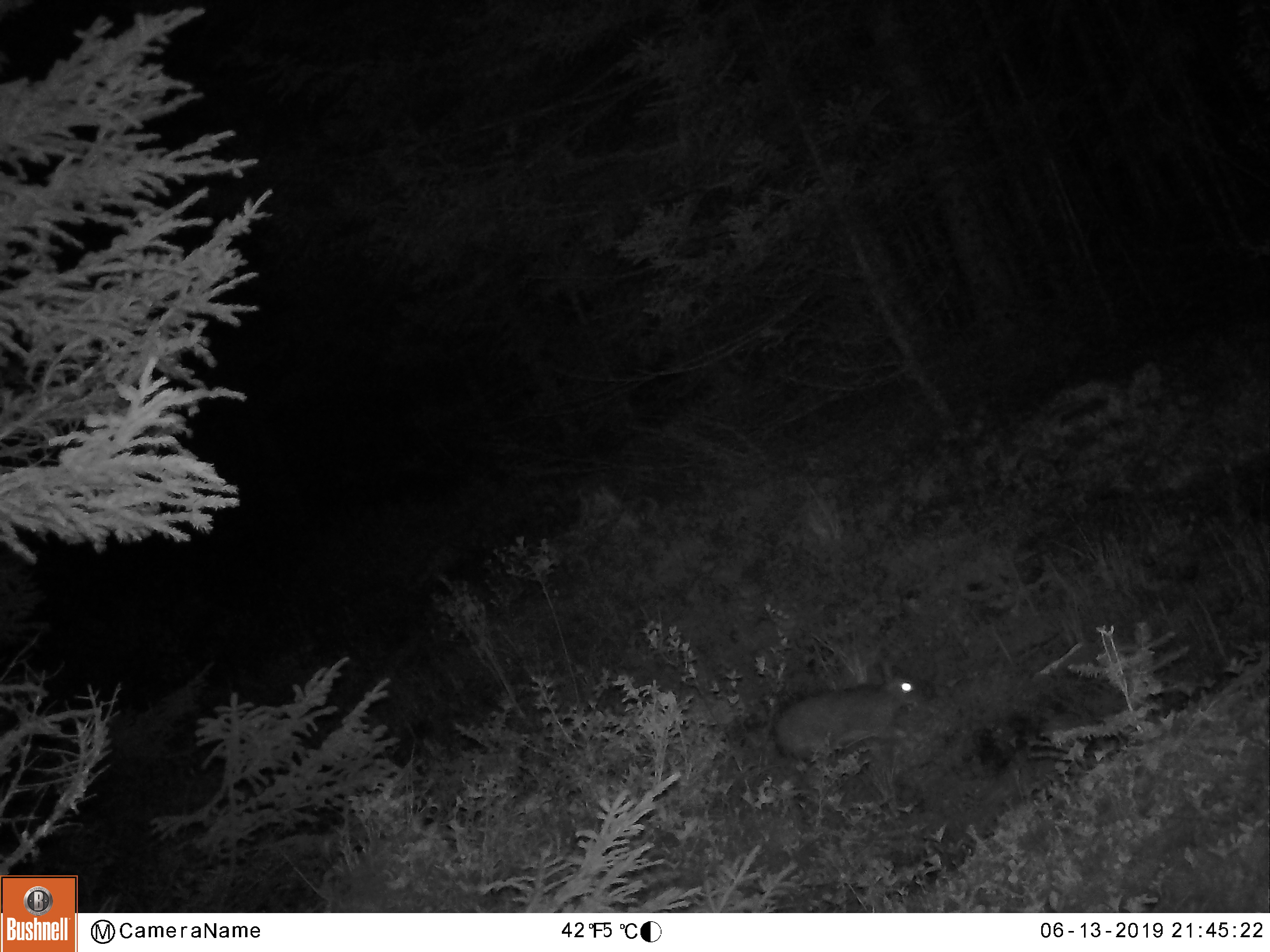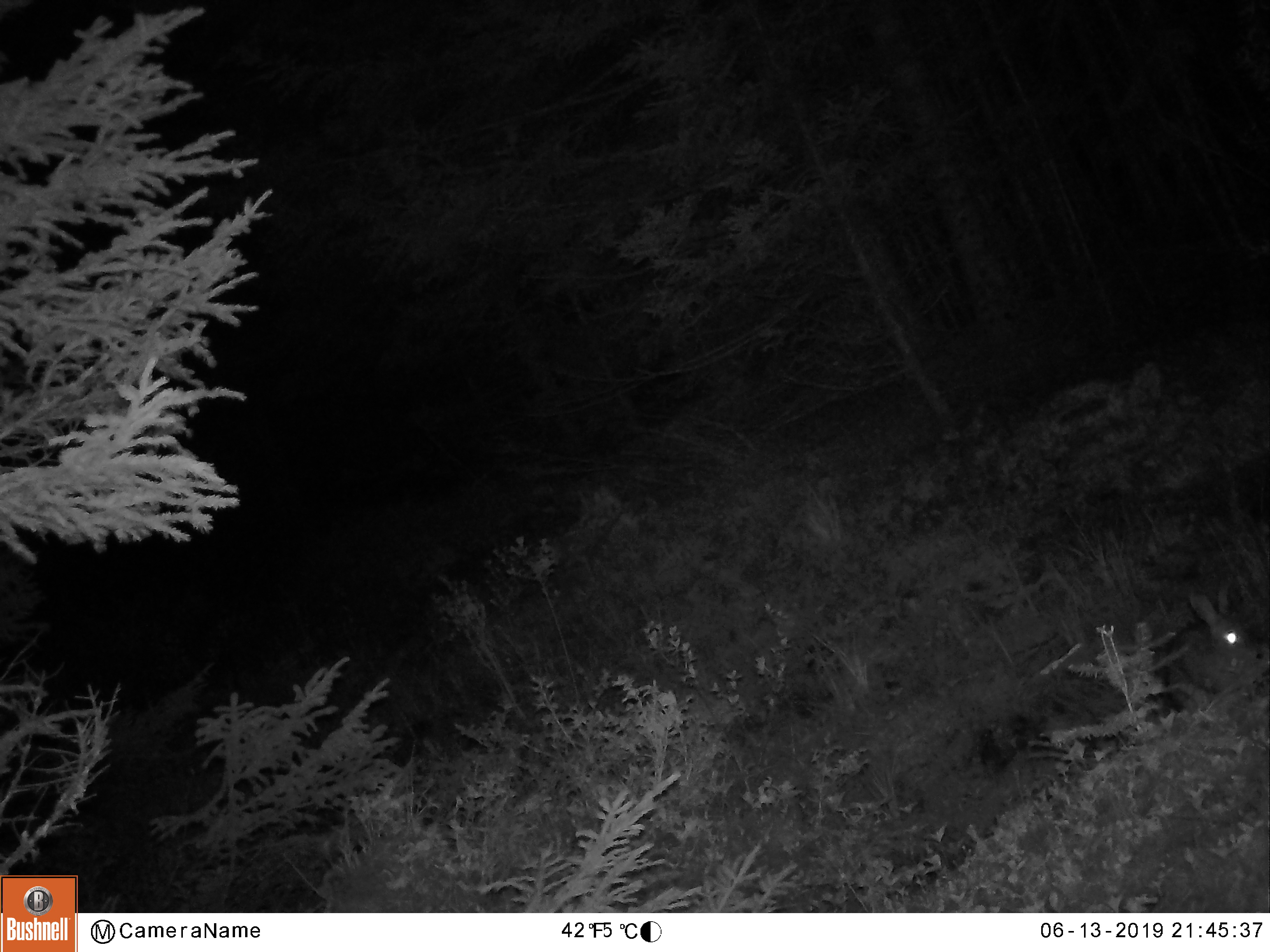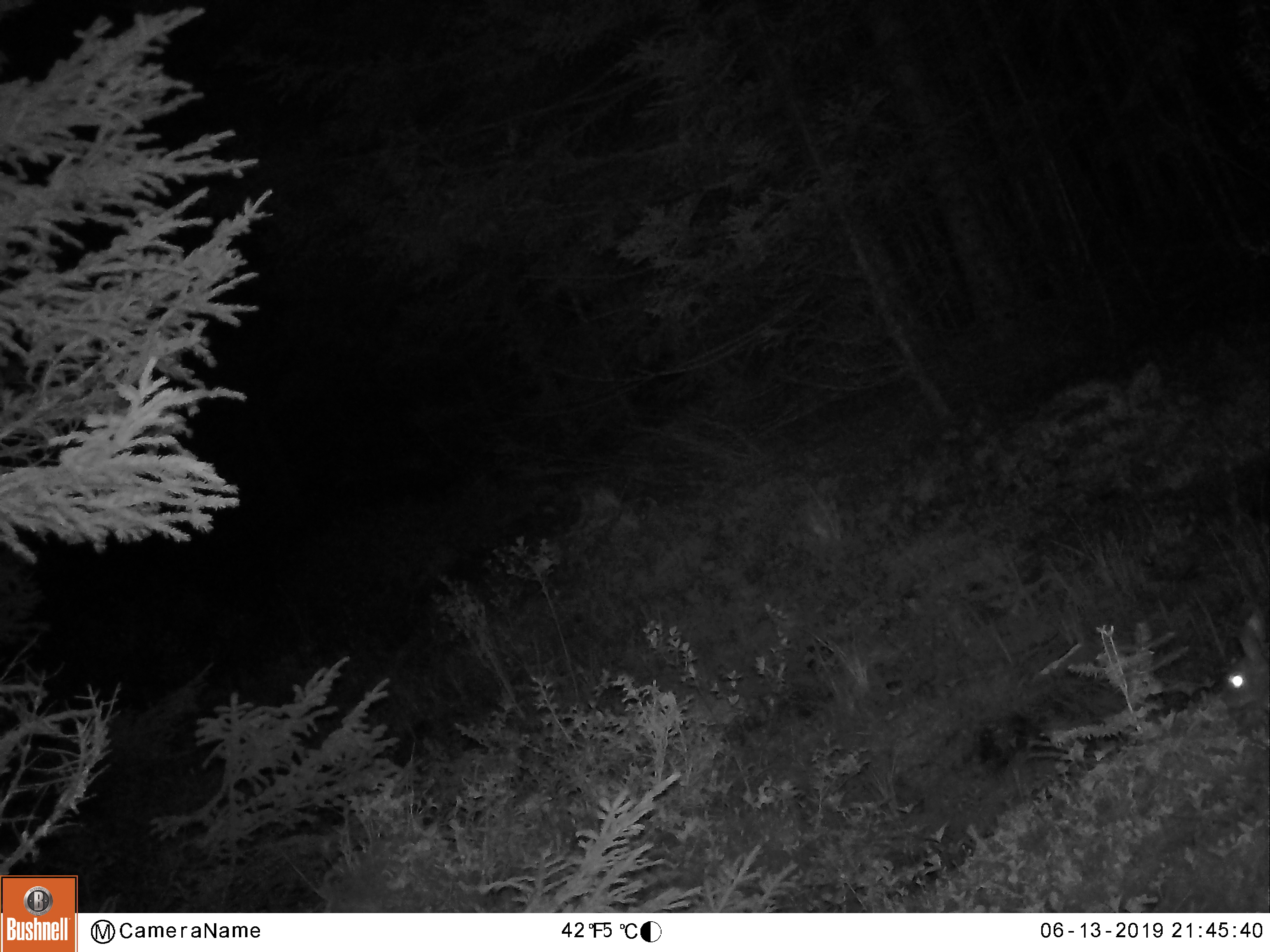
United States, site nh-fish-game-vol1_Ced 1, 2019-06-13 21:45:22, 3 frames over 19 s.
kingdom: Animalia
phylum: Chordata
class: Mammalia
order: Lagomorpha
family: Leporidae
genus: Lepus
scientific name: Lepus americanus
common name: snowshoe hare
Snowshoe hare (Lepus americanus).